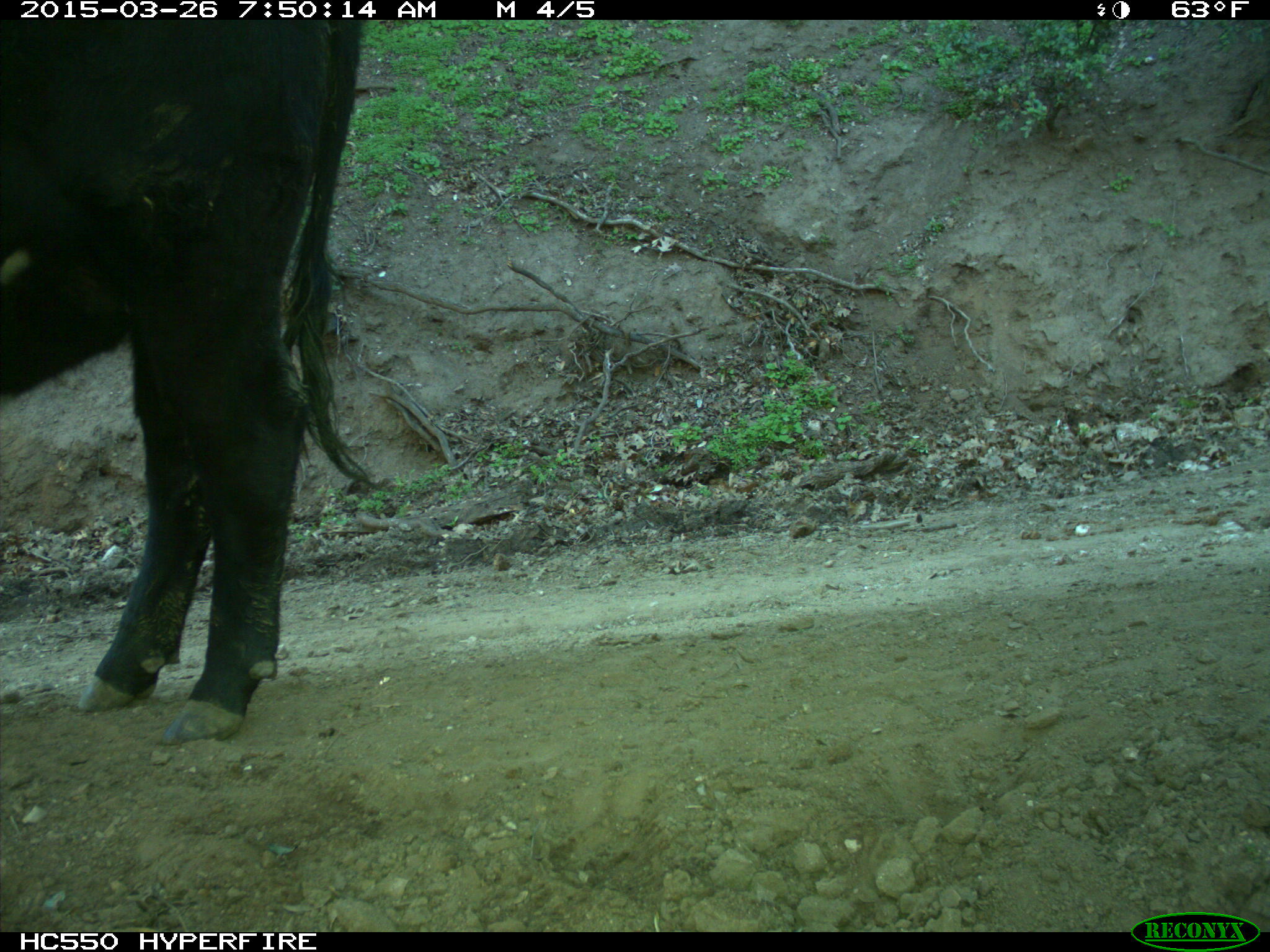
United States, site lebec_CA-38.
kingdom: Animalia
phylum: Chordata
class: Mammalia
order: Artiodactyla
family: Bovidae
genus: Bos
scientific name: Bos taurus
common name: domestic cow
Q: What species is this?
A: Bos taurus (domestic cow).